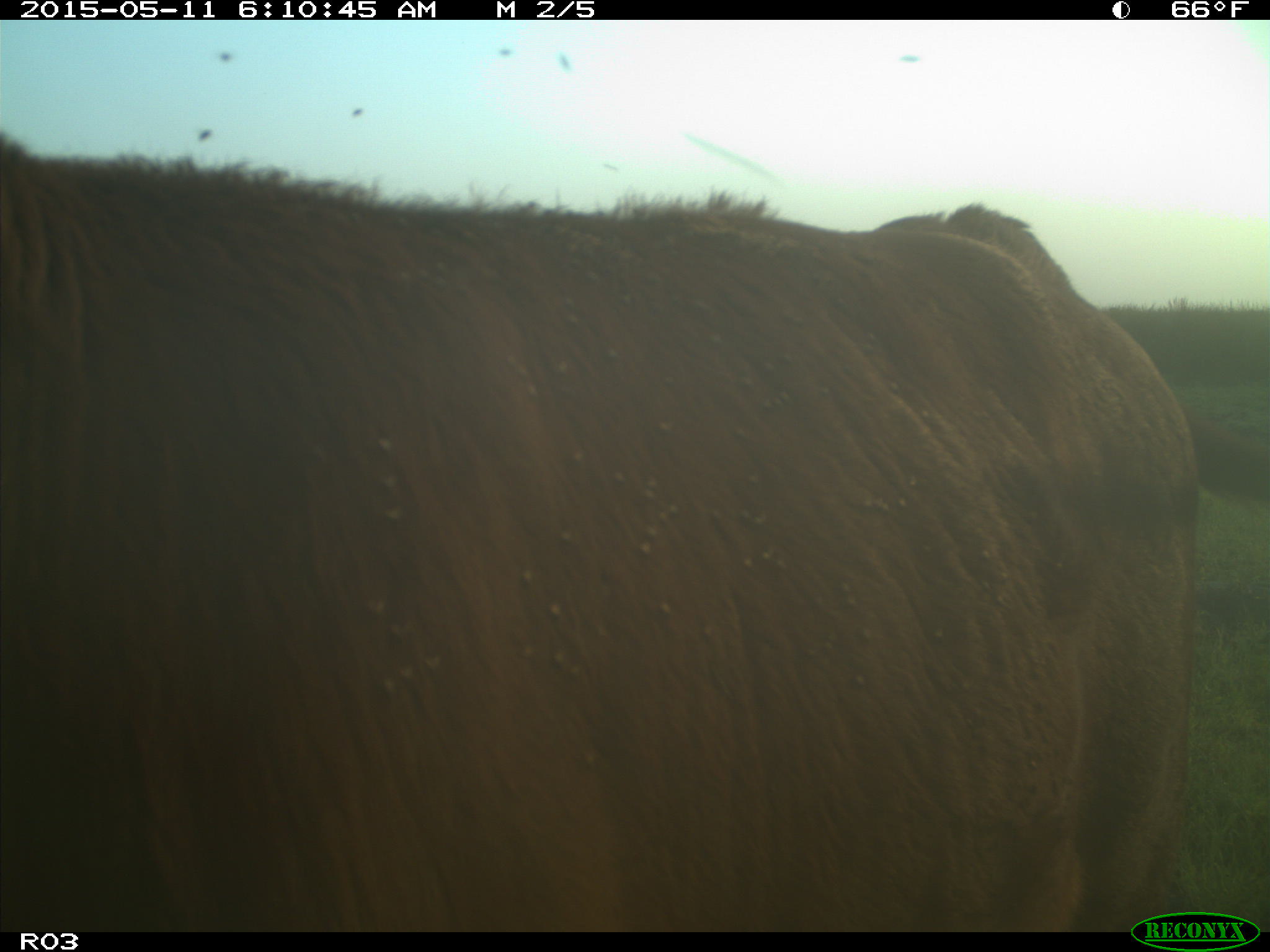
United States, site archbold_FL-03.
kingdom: Animalia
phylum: Chordata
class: Mammalia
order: Artiodactyla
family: Bovidae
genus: Bos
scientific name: Bos taurus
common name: domestic cow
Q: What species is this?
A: Bos taurus (domestic cow).